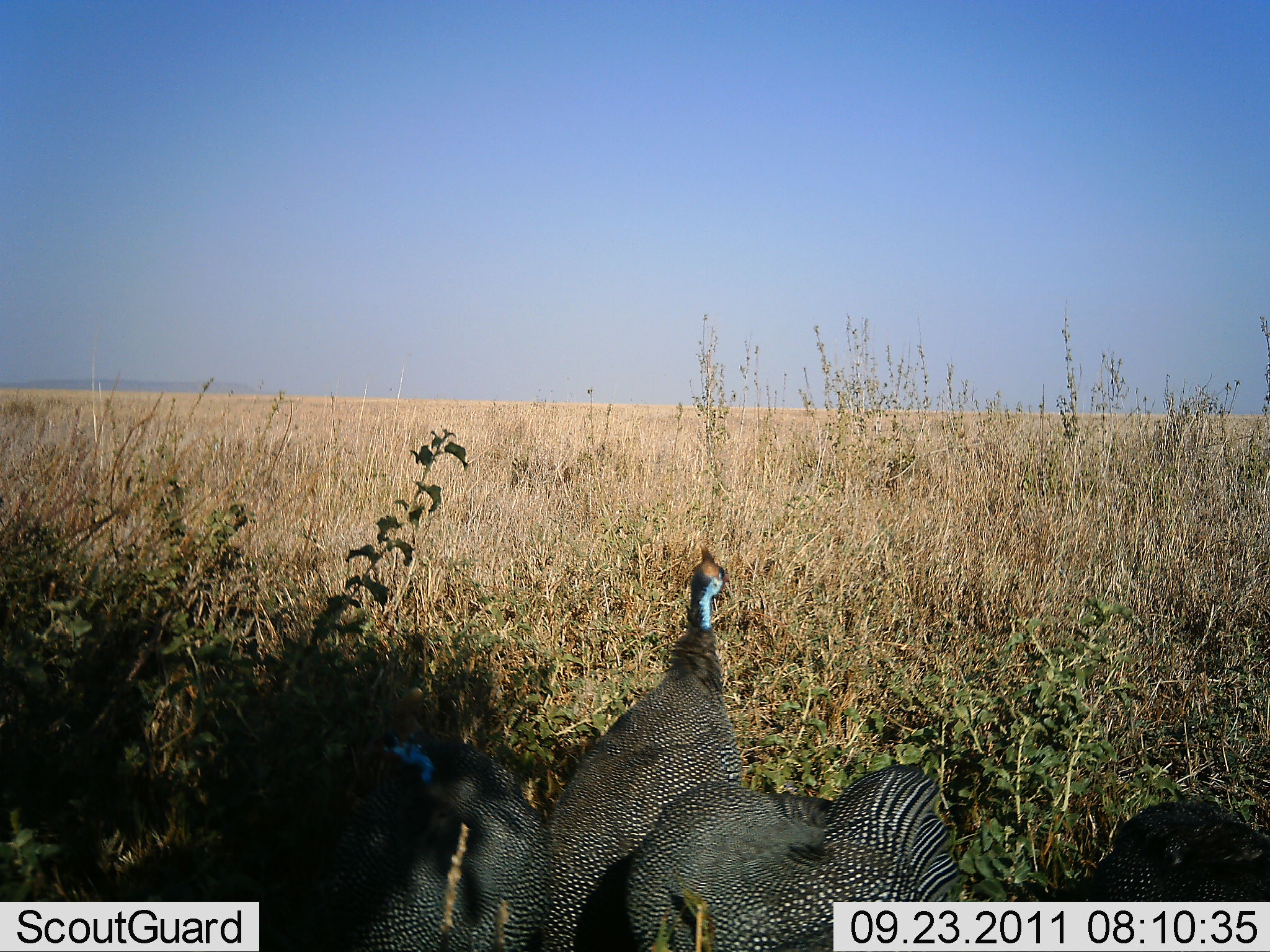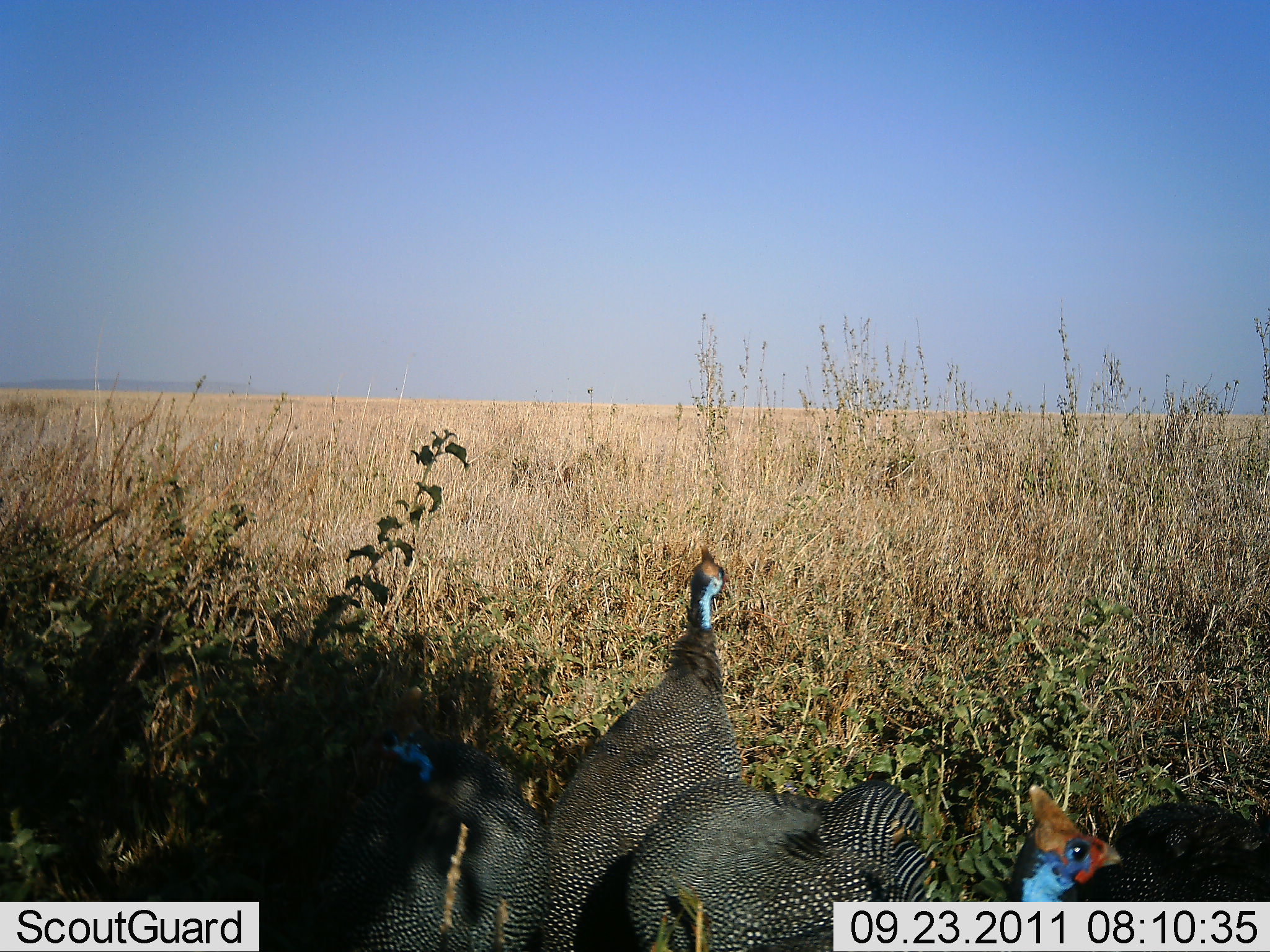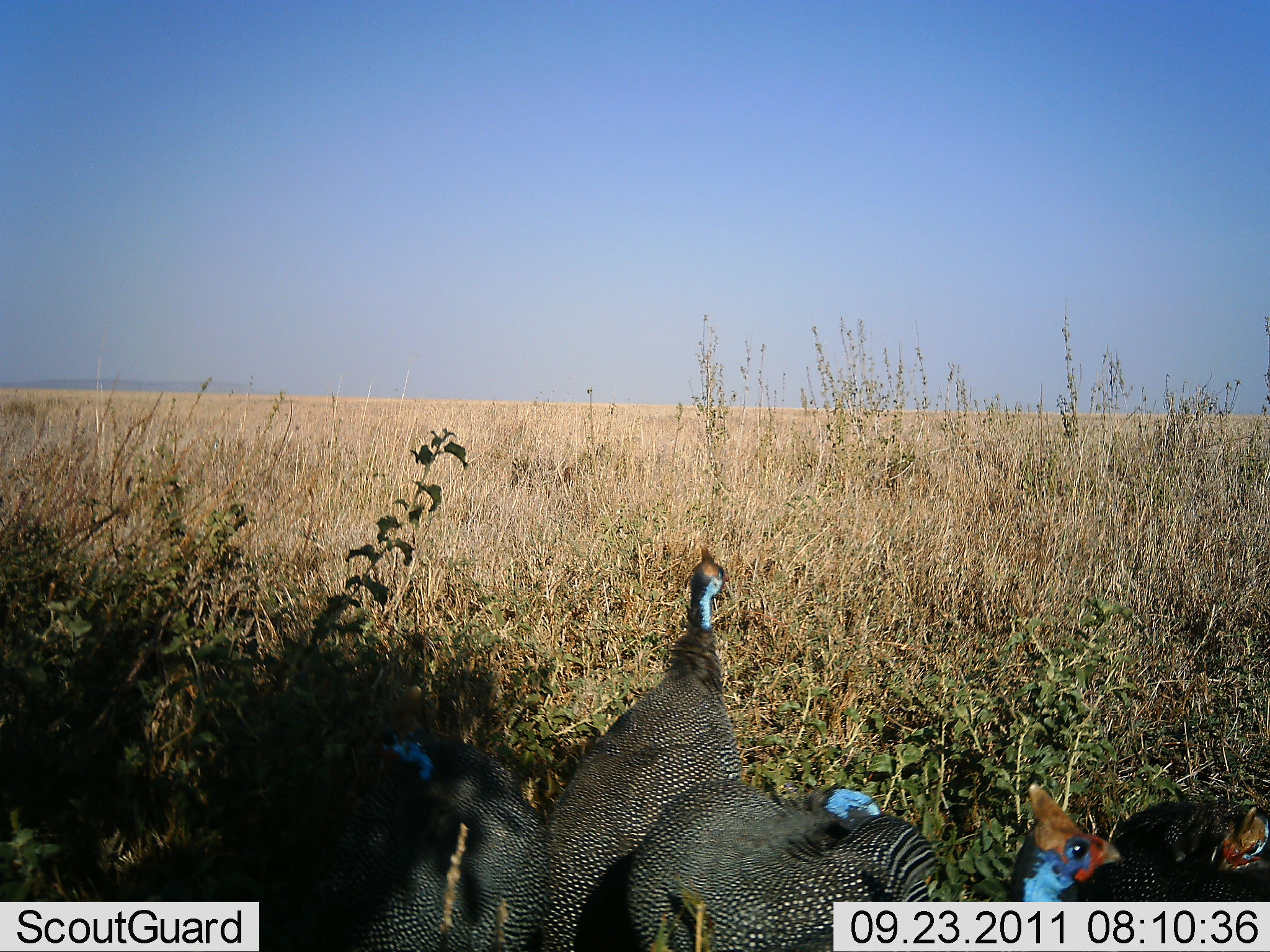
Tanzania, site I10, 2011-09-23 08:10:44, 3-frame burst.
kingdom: Animalia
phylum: Chordata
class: Aves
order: Galliformes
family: Numididae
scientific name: Numididae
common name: guinea fowl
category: guineafowl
Guineafowl (guinea fowl) (Numididae), count 5. Behavior (volunteer vote fractions): standing 64%, resting 18%, moving 9%, interacting 0%. Young present (vote fraction): 0%. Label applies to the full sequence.